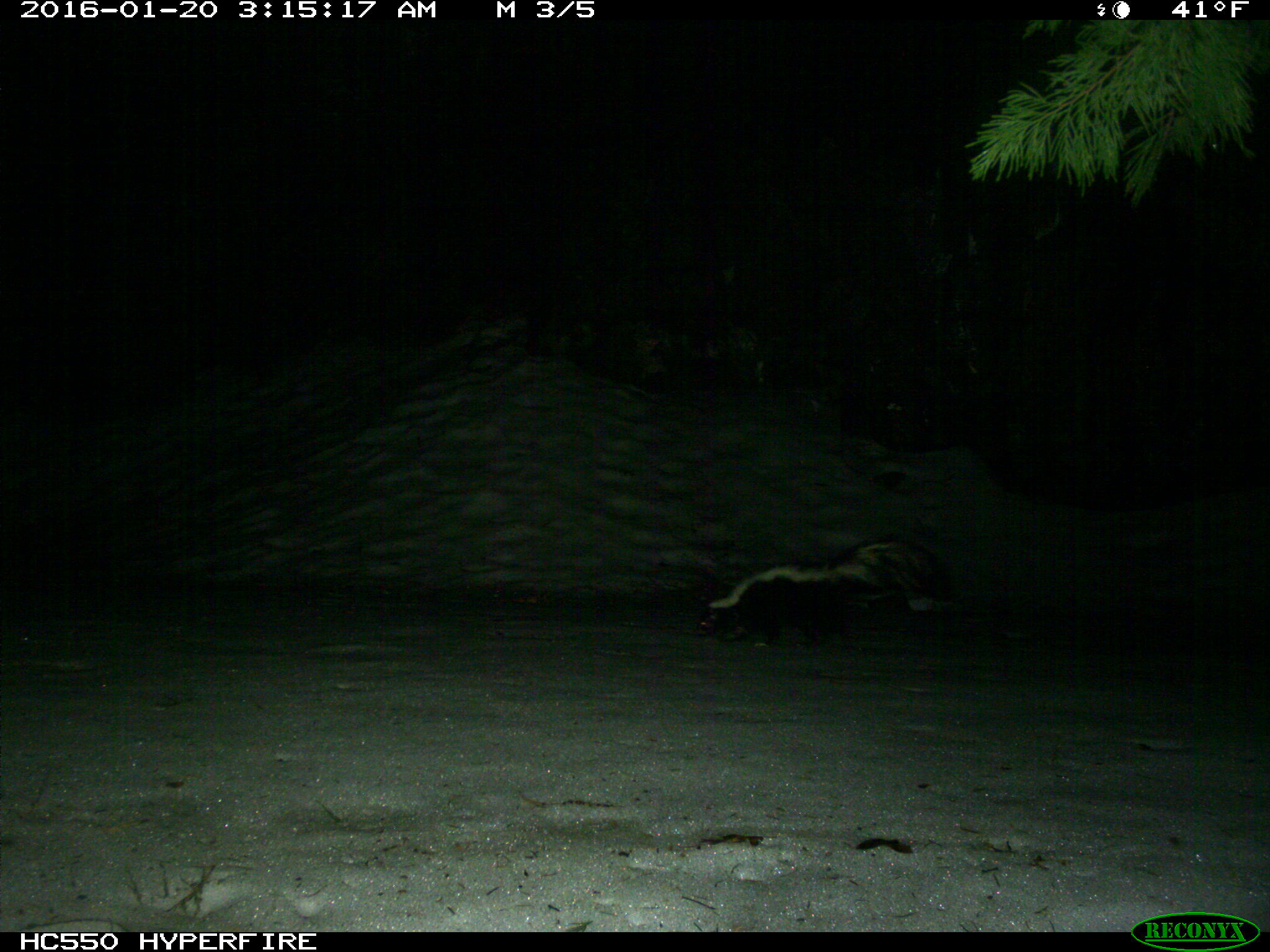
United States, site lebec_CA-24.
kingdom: Animalia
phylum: Chordata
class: Mammalia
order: Carnivora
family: Mephitidae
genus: Mephitis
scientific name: Mephitis mephitis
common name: striped skunk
Mephitis mephitis (striped skunk).